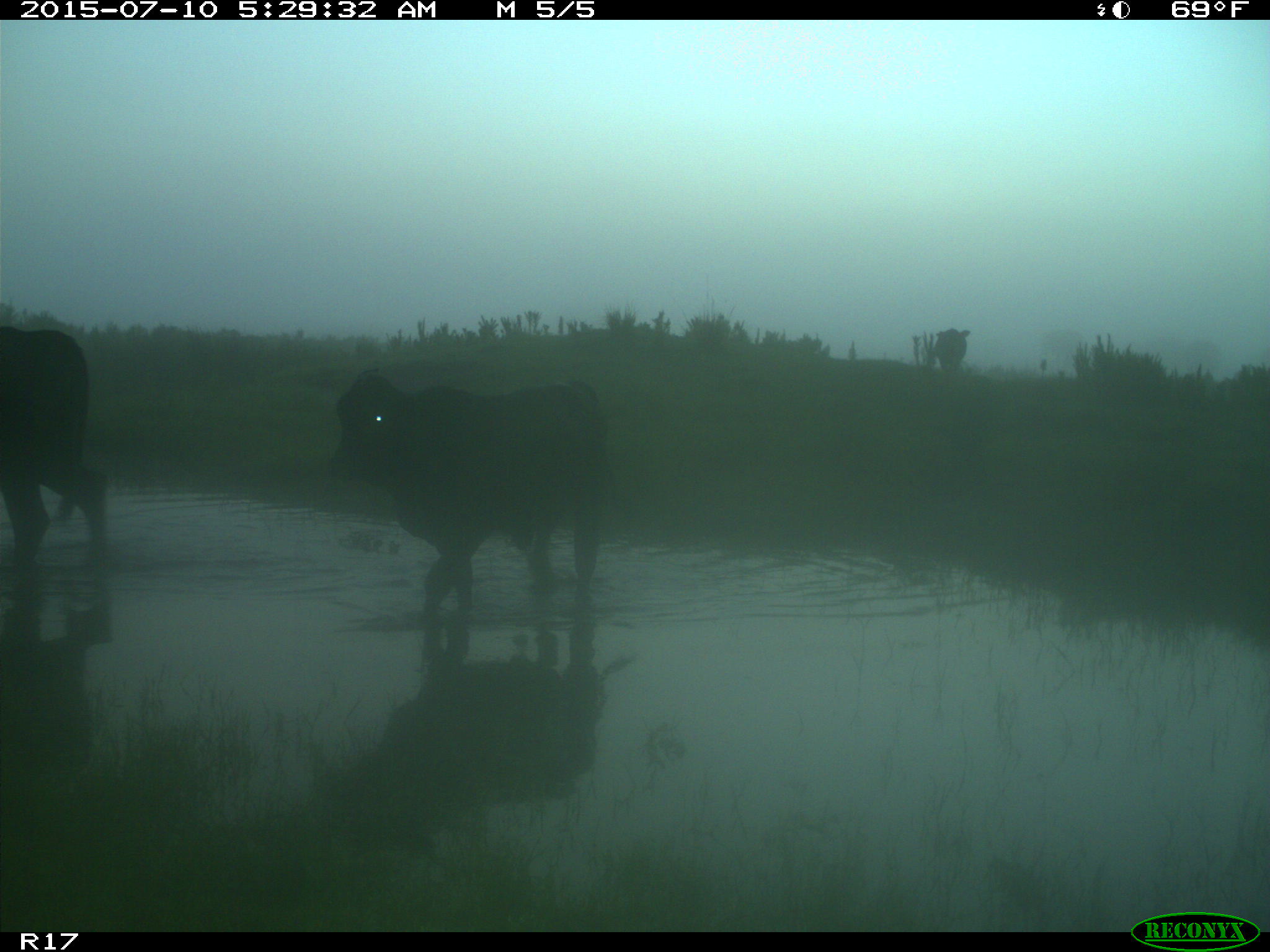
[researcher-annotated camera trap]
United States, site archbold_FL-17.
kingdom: Animalia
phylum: Chordata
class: Mammalia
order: Artiodactyla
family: Bovidae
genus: Bos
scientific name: Bos taurus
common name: domestic cow